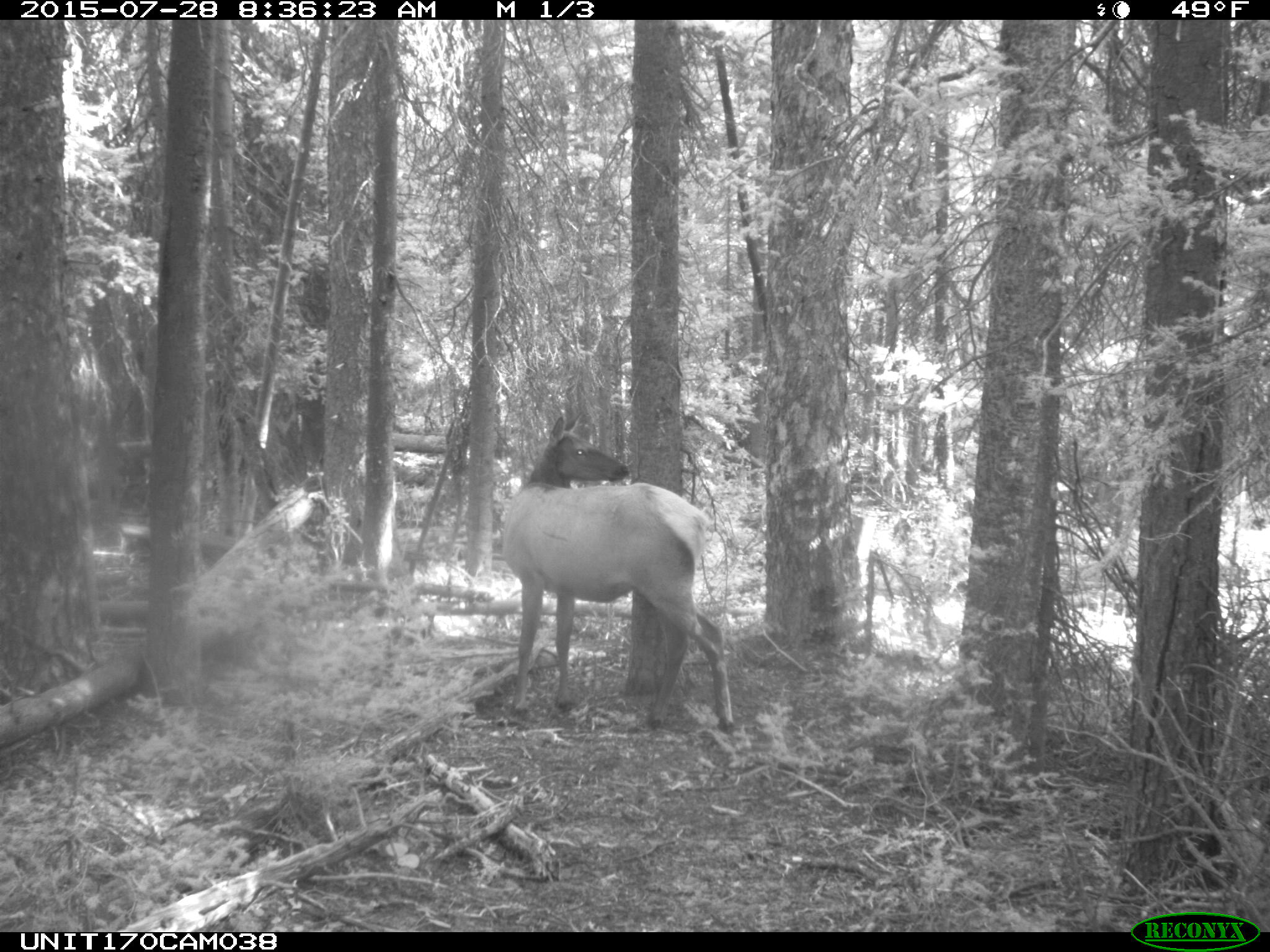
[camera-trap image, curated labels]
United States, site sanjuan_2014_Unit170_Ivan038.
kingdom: Animalia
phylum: Chordata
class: Mammalia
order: Artiodactyla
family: Cervidae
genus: Cervus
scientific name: Cervus elaphus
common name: red deer